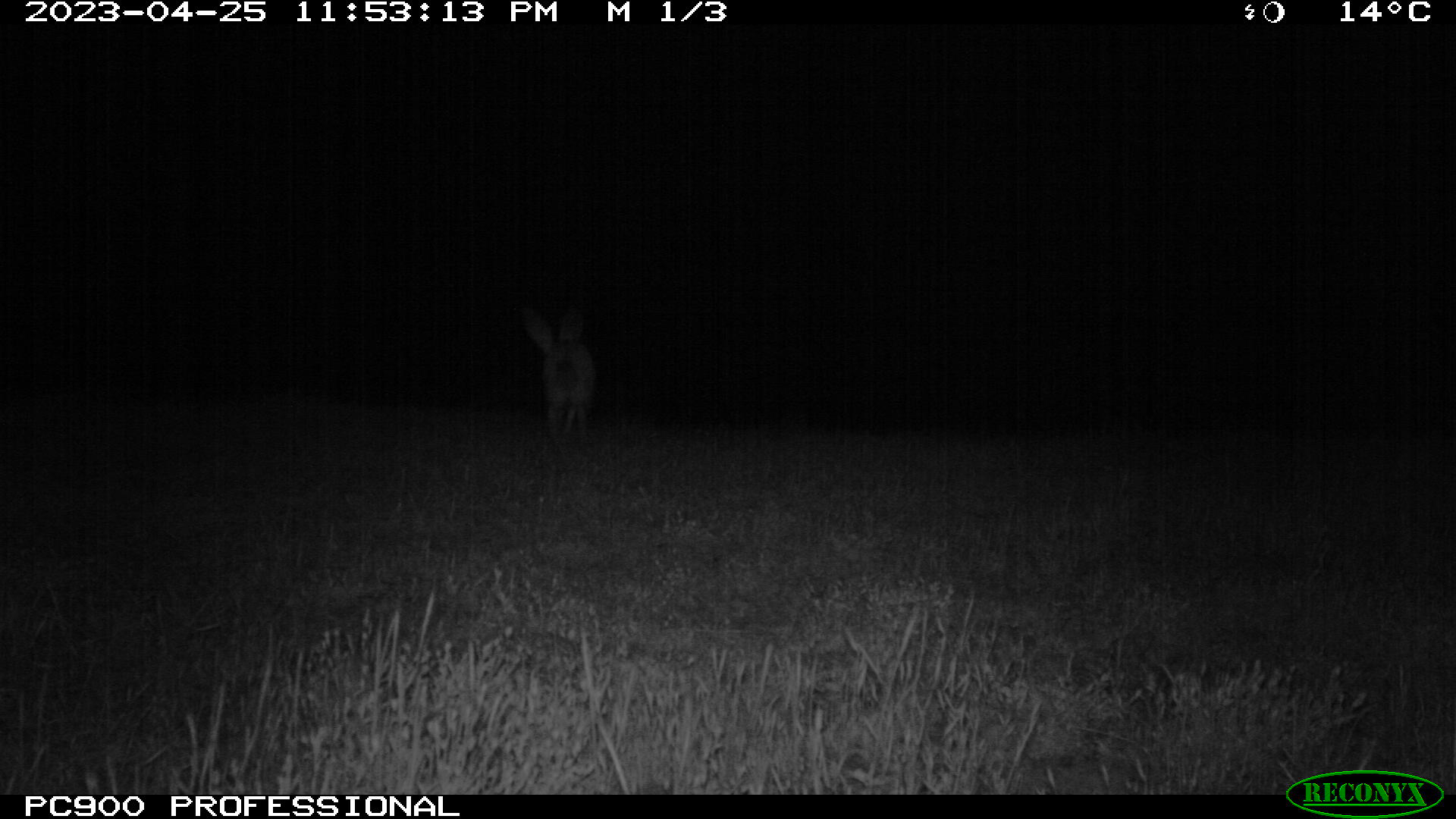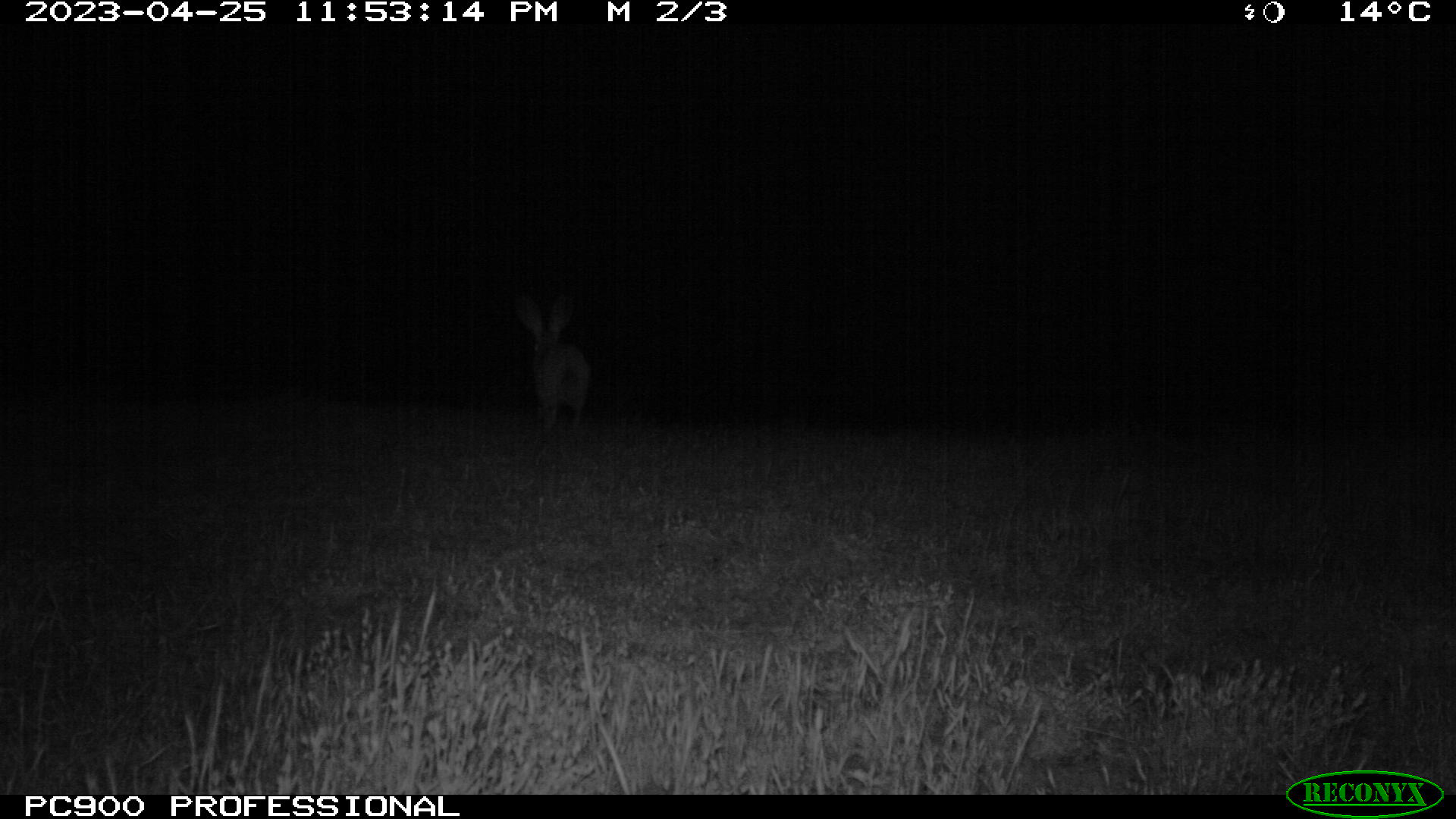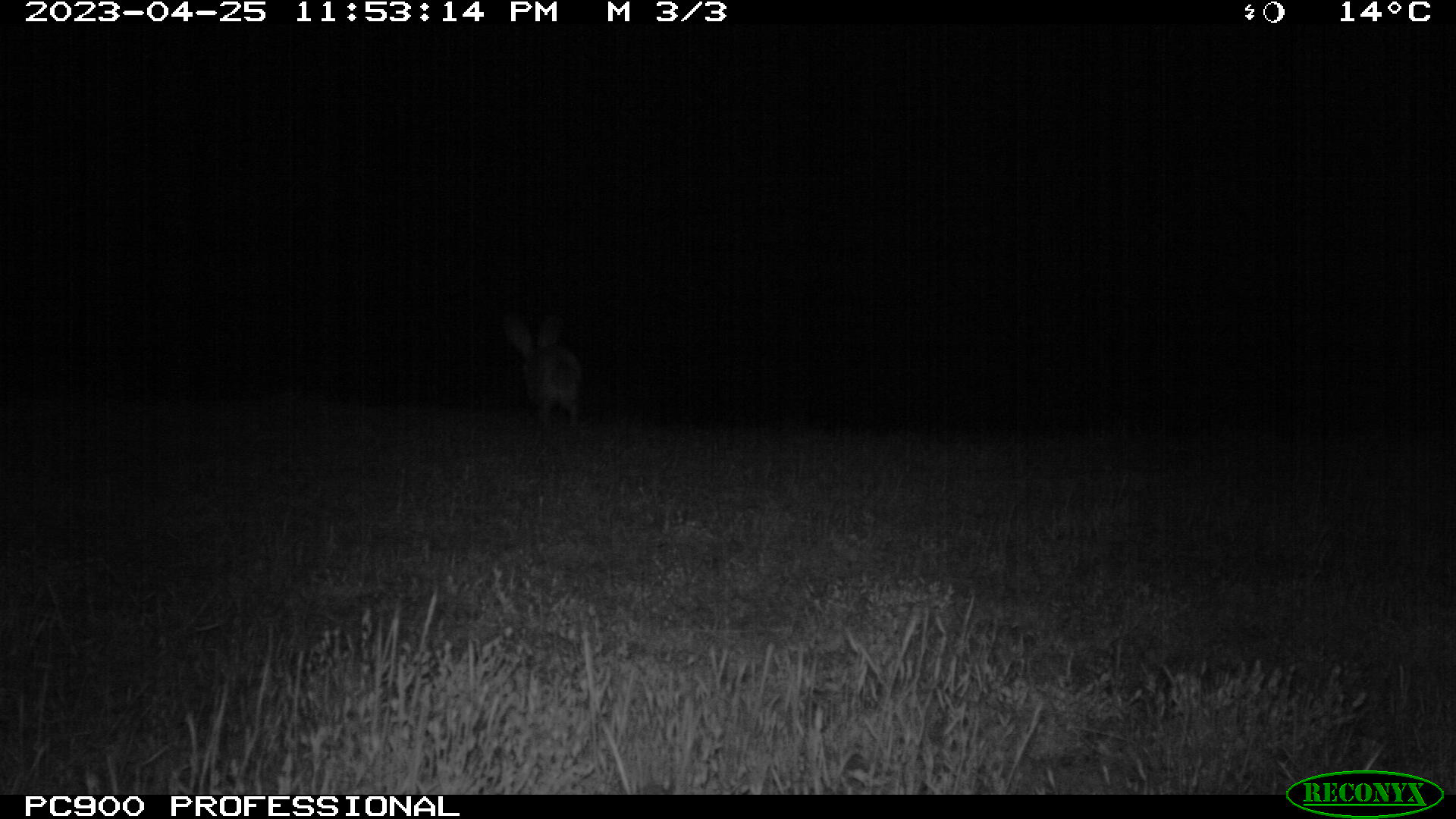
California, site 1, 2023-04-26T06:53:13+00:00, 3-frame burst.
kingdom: Animalia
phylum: Chordata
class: Mammalia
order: Lagomorpha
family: Leporidae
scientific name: Leporidae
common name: rabbit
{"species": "rabbit (Leporidae)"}